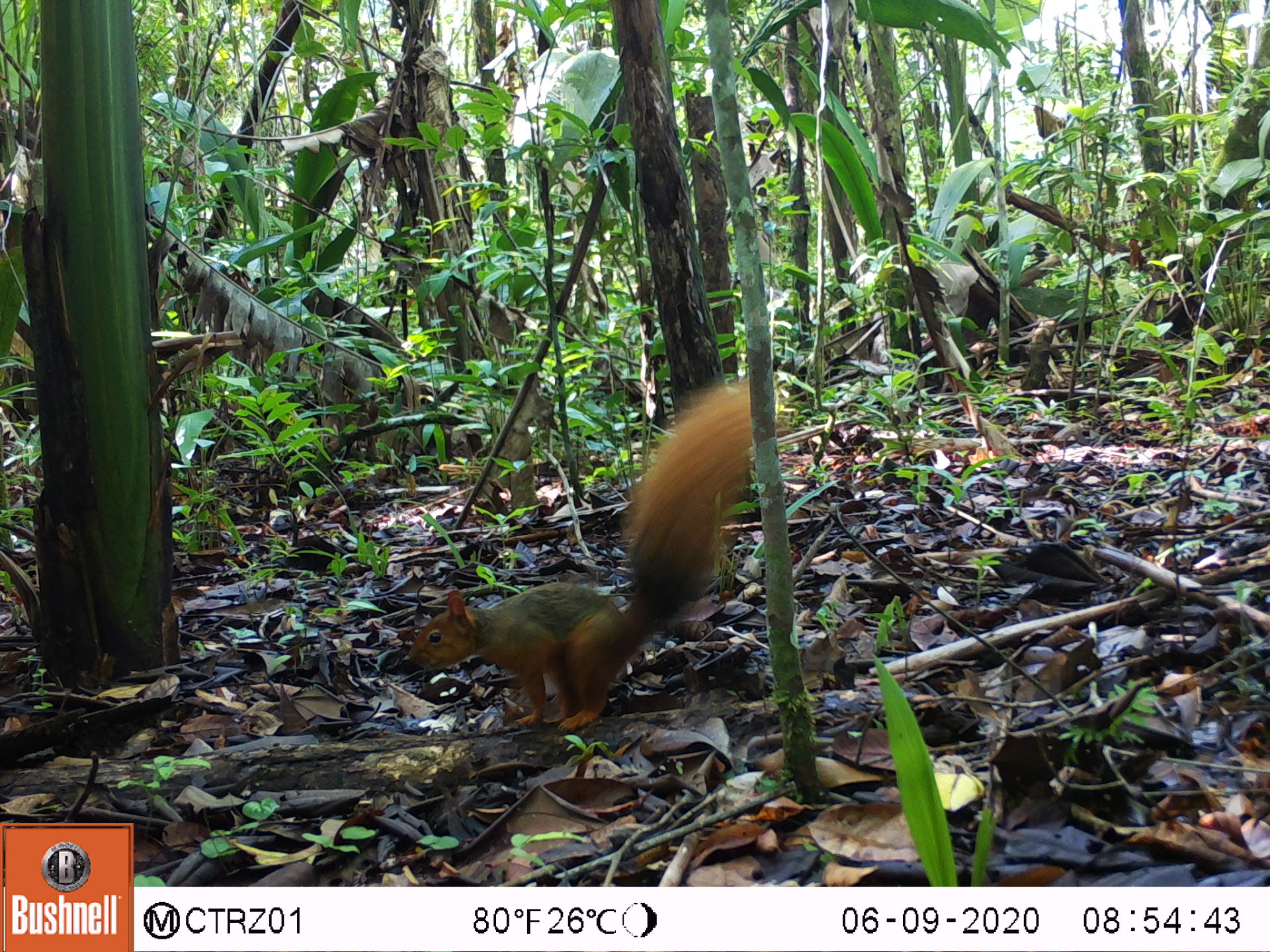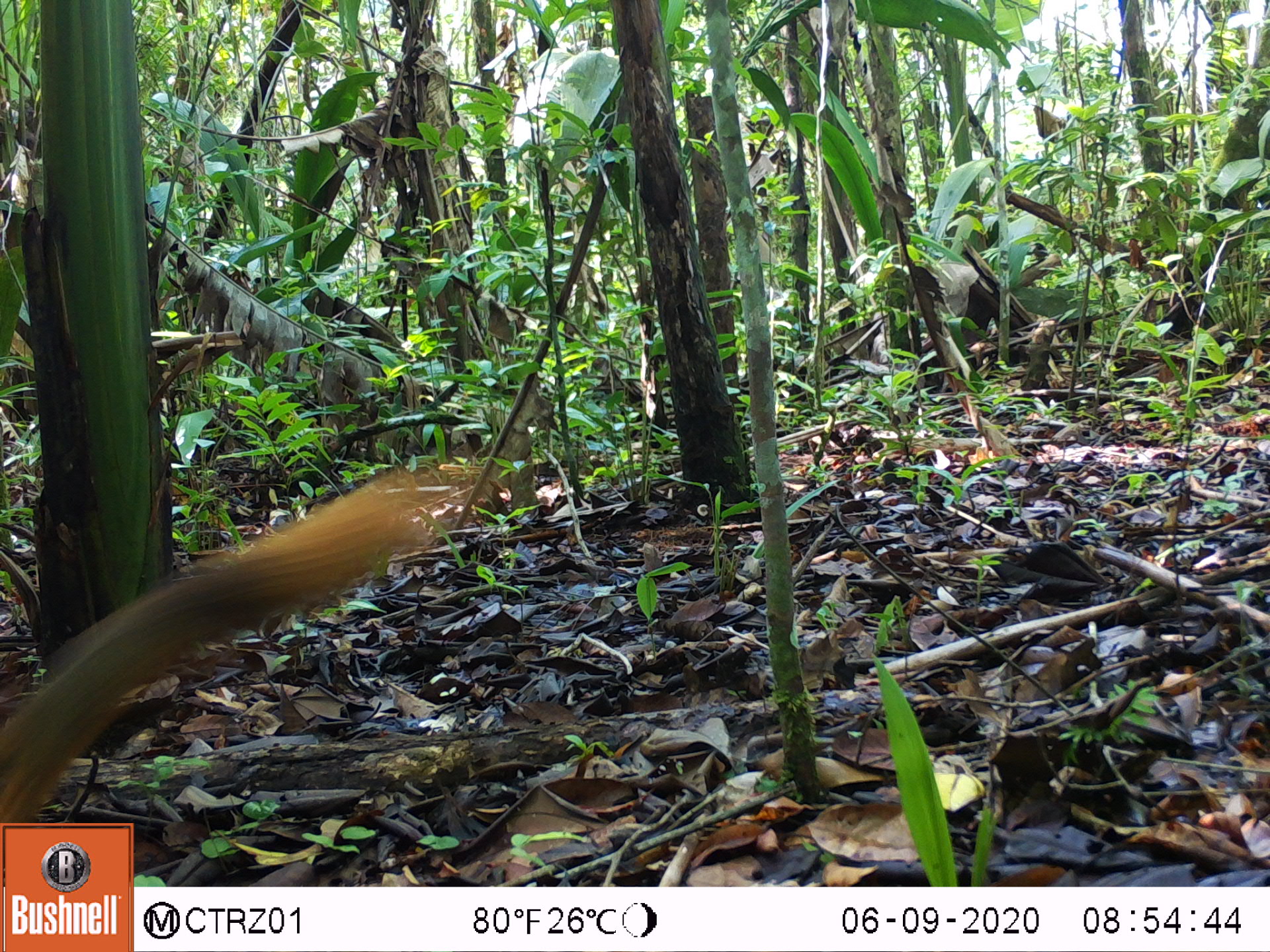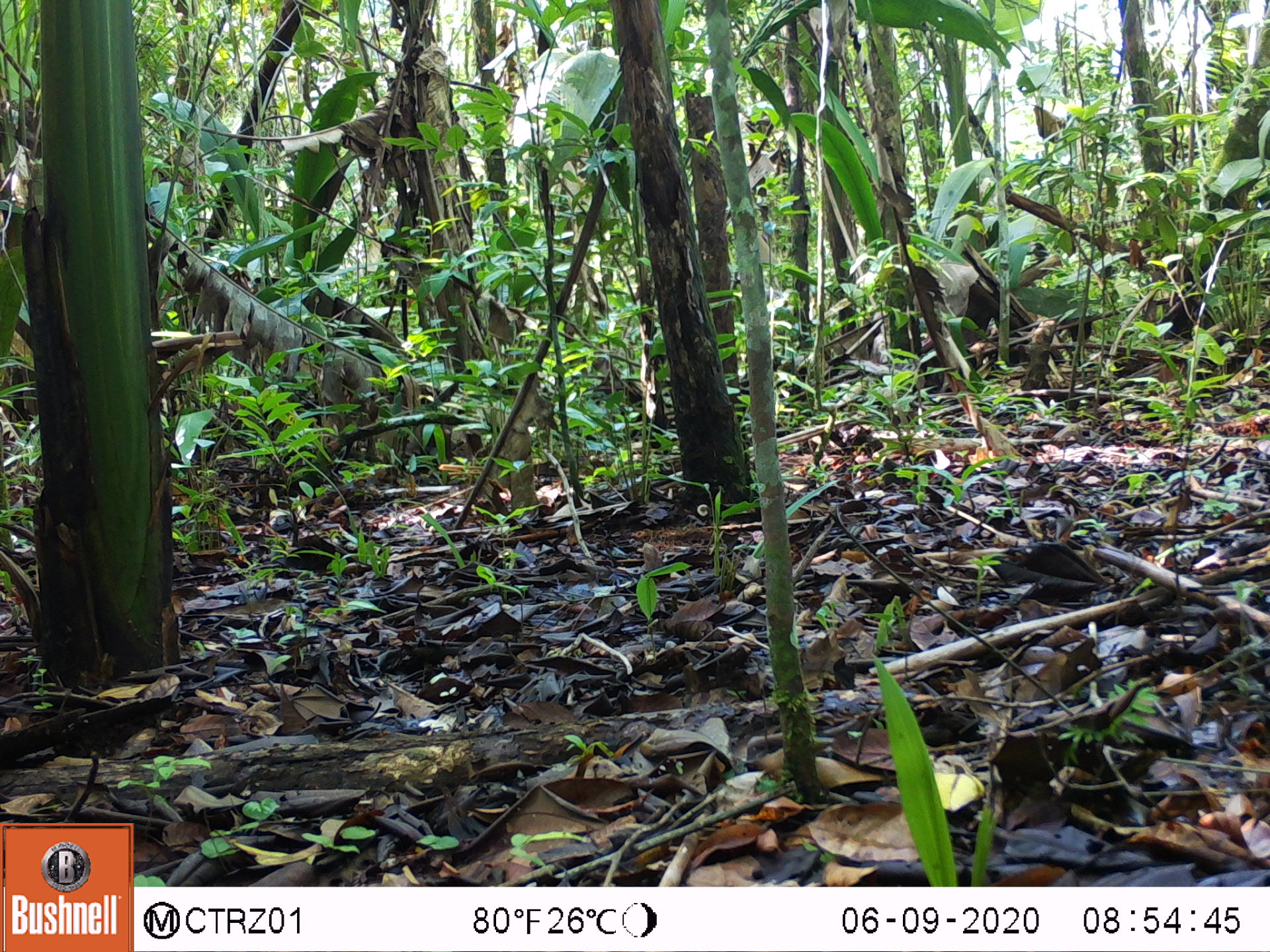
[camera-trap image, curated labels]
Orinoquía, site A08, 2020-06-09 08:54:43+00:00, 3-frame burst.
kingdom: Animalia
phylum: Chordata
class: Mammalia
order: Rodentia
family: Sciuridae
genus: Sciurus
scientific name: Sciurus igniventris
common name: northern amazon red squirrel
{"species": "northern amazon red squirrel (Sciurus igniventris)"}